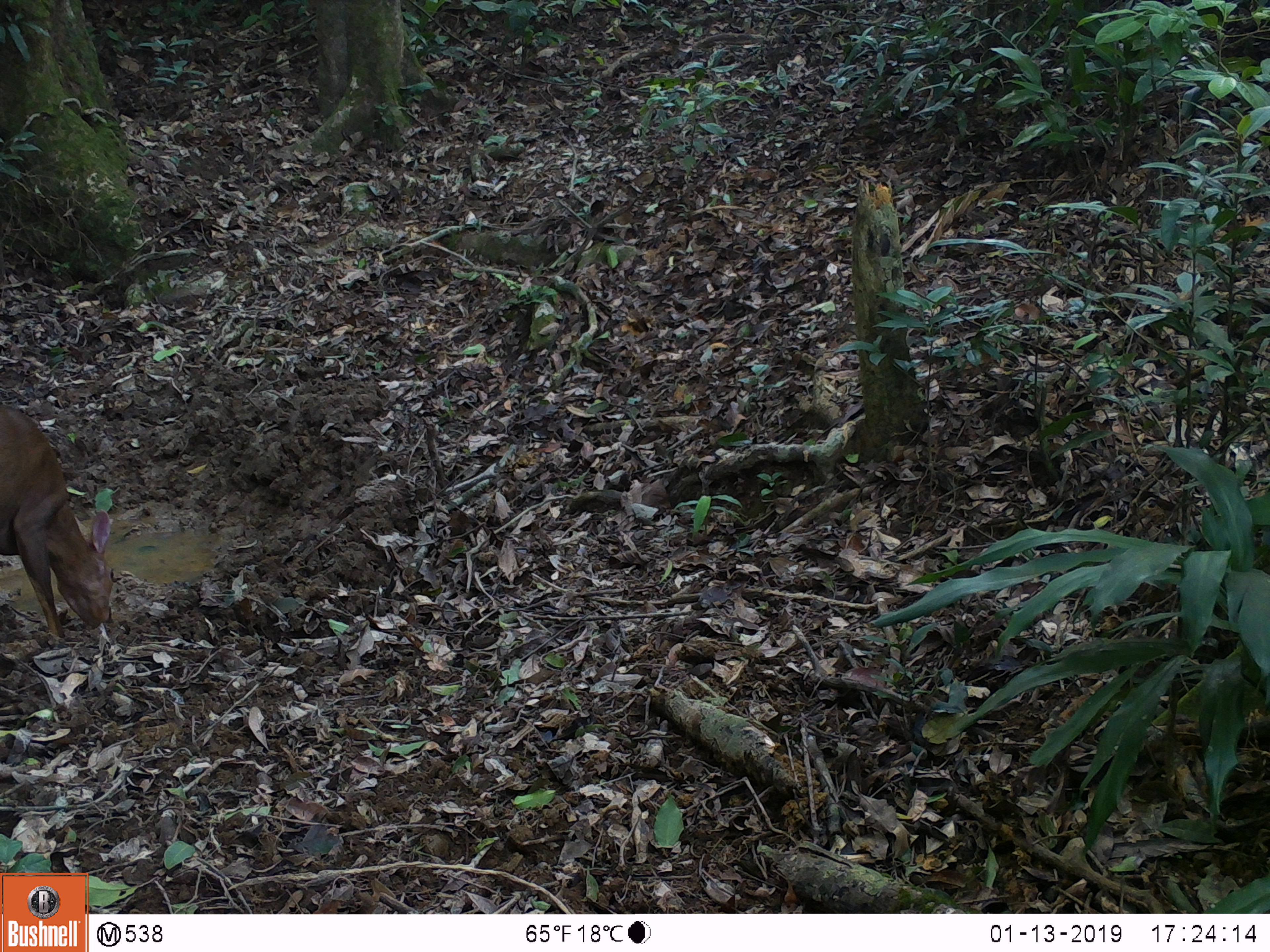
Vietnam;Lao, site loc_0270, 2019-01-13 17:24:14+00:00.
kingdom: Animalia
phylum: Chordata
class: Mammalia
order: Artiodactyla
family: Cervidae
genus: Muntiacus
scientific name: Muntiacus vuquangensis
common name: large-antlered muntjac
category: large antlered muntjac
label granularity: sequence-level